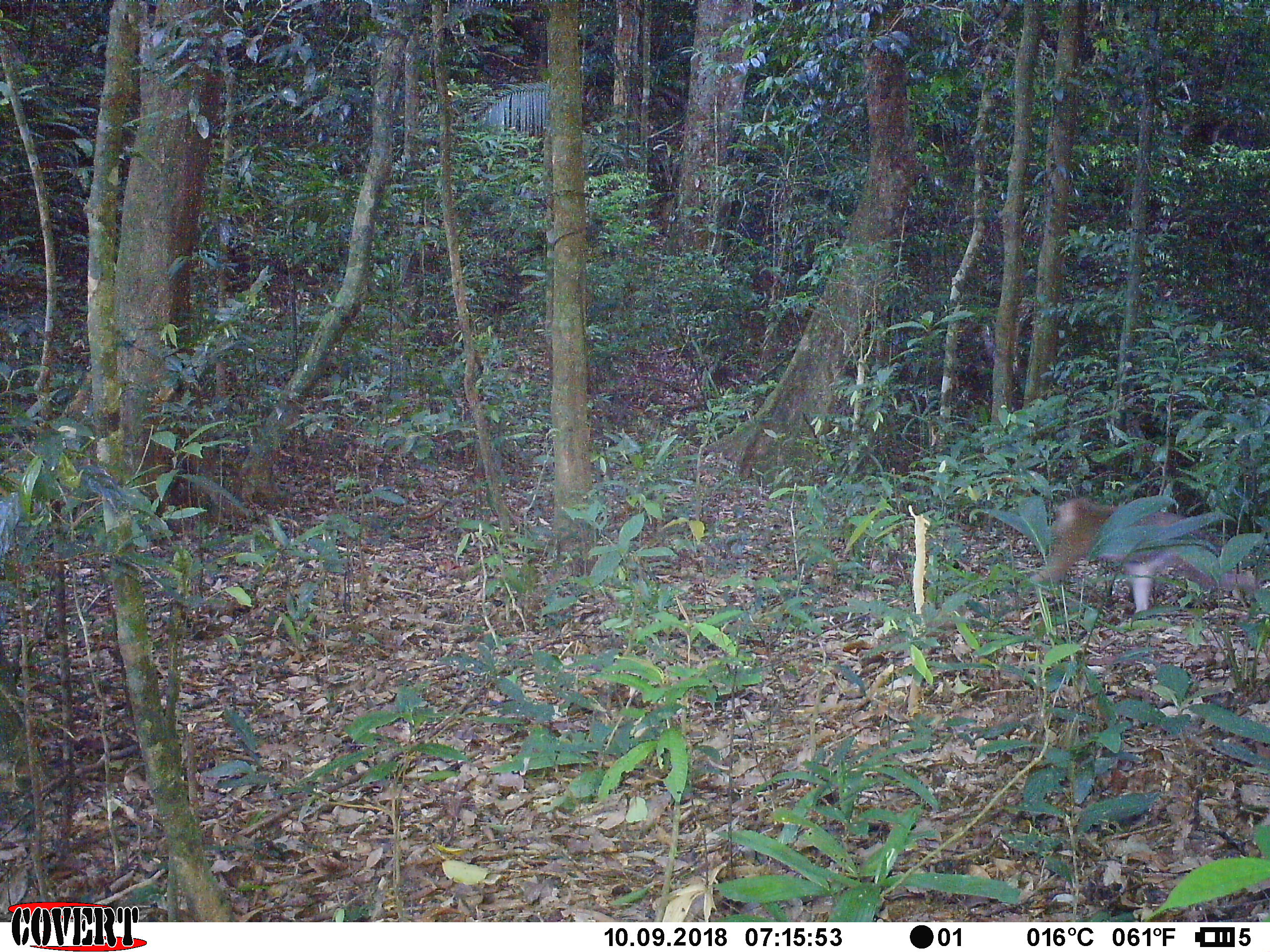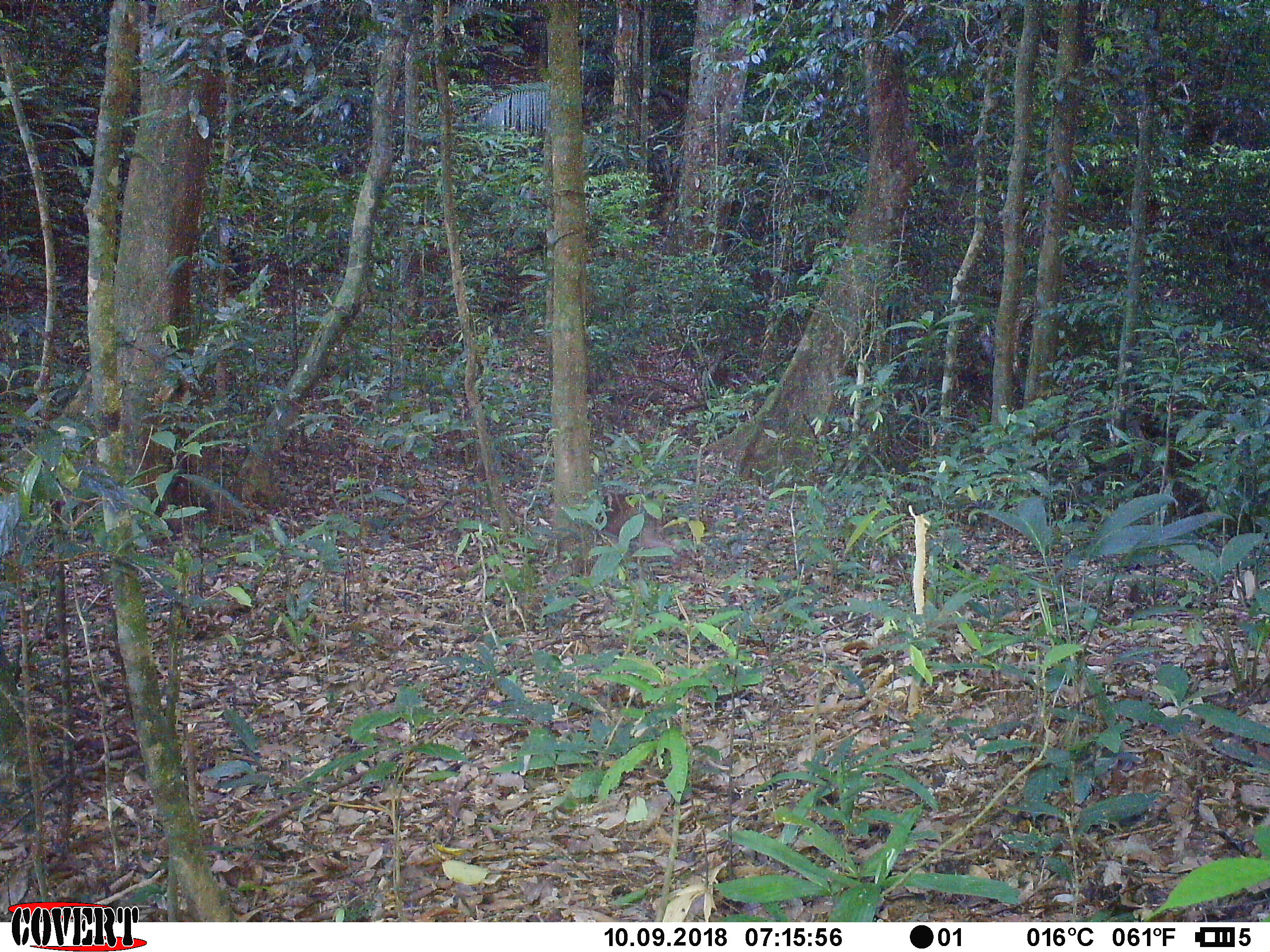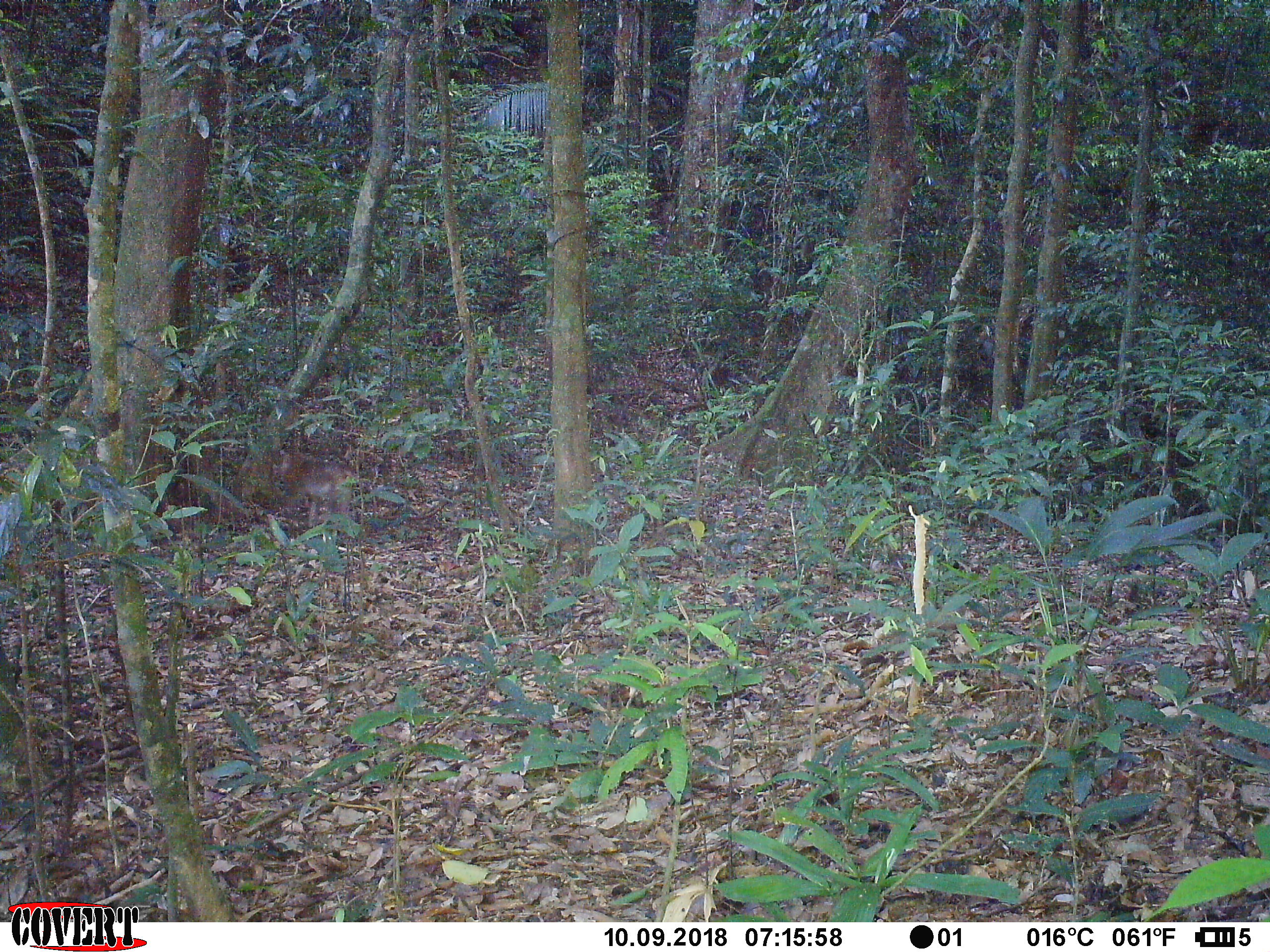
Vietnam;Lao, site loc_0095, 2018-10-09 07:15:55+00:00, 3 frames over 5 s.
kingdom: Animalia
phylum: Chordata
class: Mammalia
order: Primates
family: Cercopithecidae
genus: Macaca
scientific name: Macaca nemestrina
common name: pig-tailed macaque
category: pig tailed macaque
Pig tailed macaque (pig-tailed macaque) (Macaca nemestrina). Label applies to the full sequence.